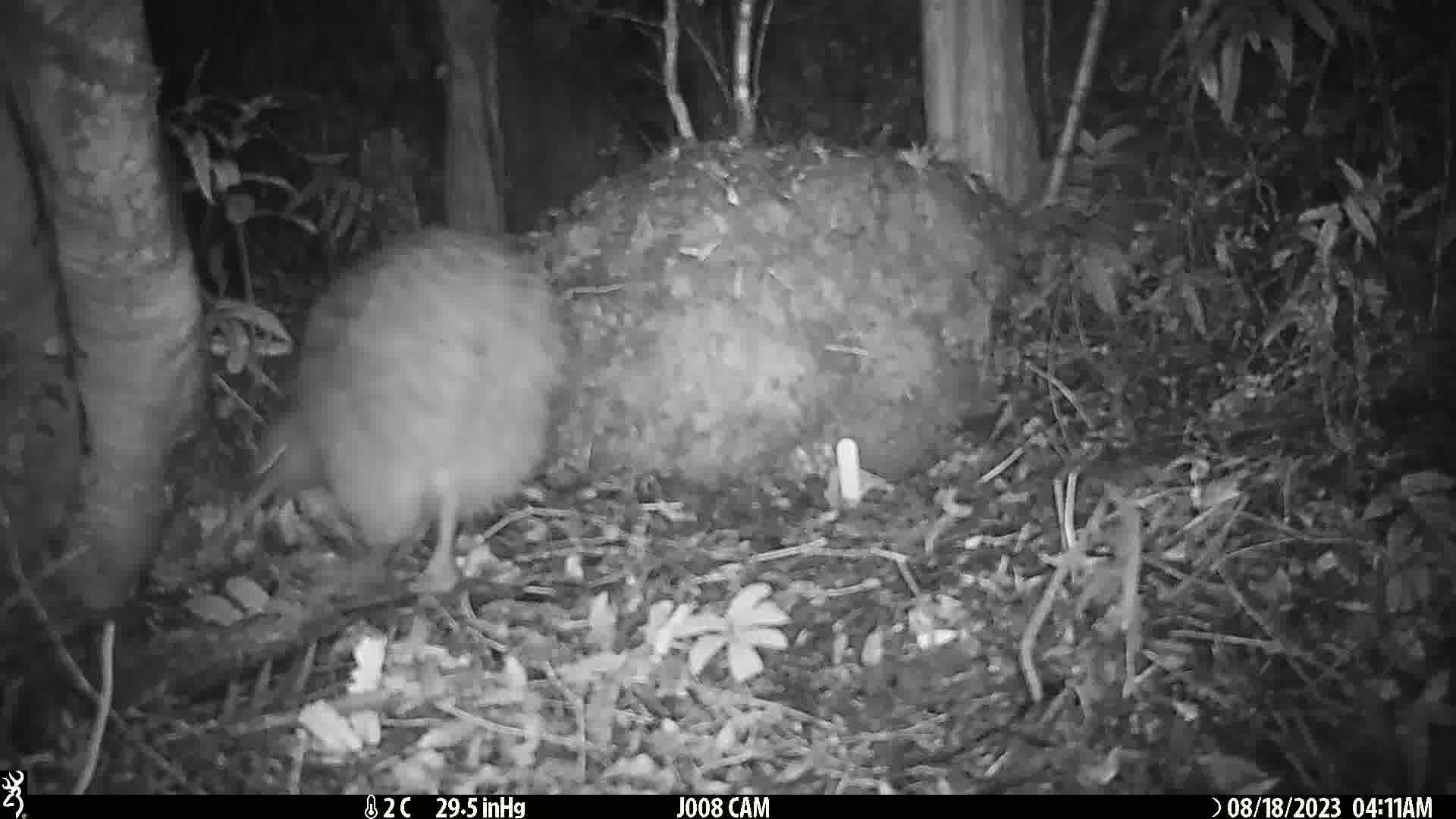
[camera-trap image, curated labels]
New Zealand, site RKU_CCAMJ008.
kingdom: Animalia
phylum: Chordata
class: Aves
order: Apterygiformes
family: Apterygidae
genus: Apteryx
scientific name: Apteryx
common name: kiwi